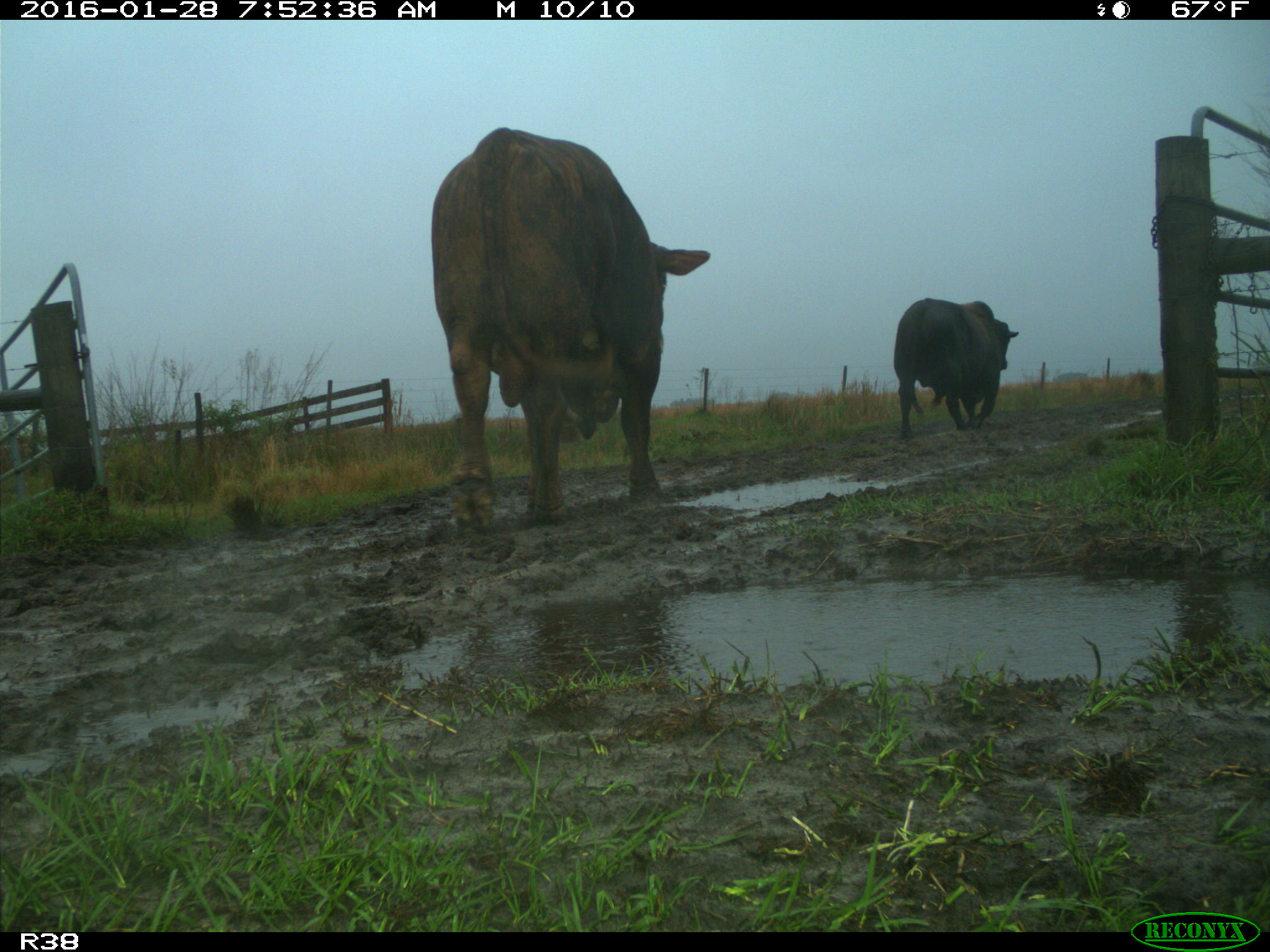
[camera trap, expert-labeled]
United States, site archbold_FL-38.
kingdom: Animalia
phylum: Chordata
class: Mammalia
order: Artiodactyla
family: Bovidae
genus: Bos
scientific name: Bos taurus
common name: domestic cow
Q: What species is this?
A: Bos taurus (domestic cow).